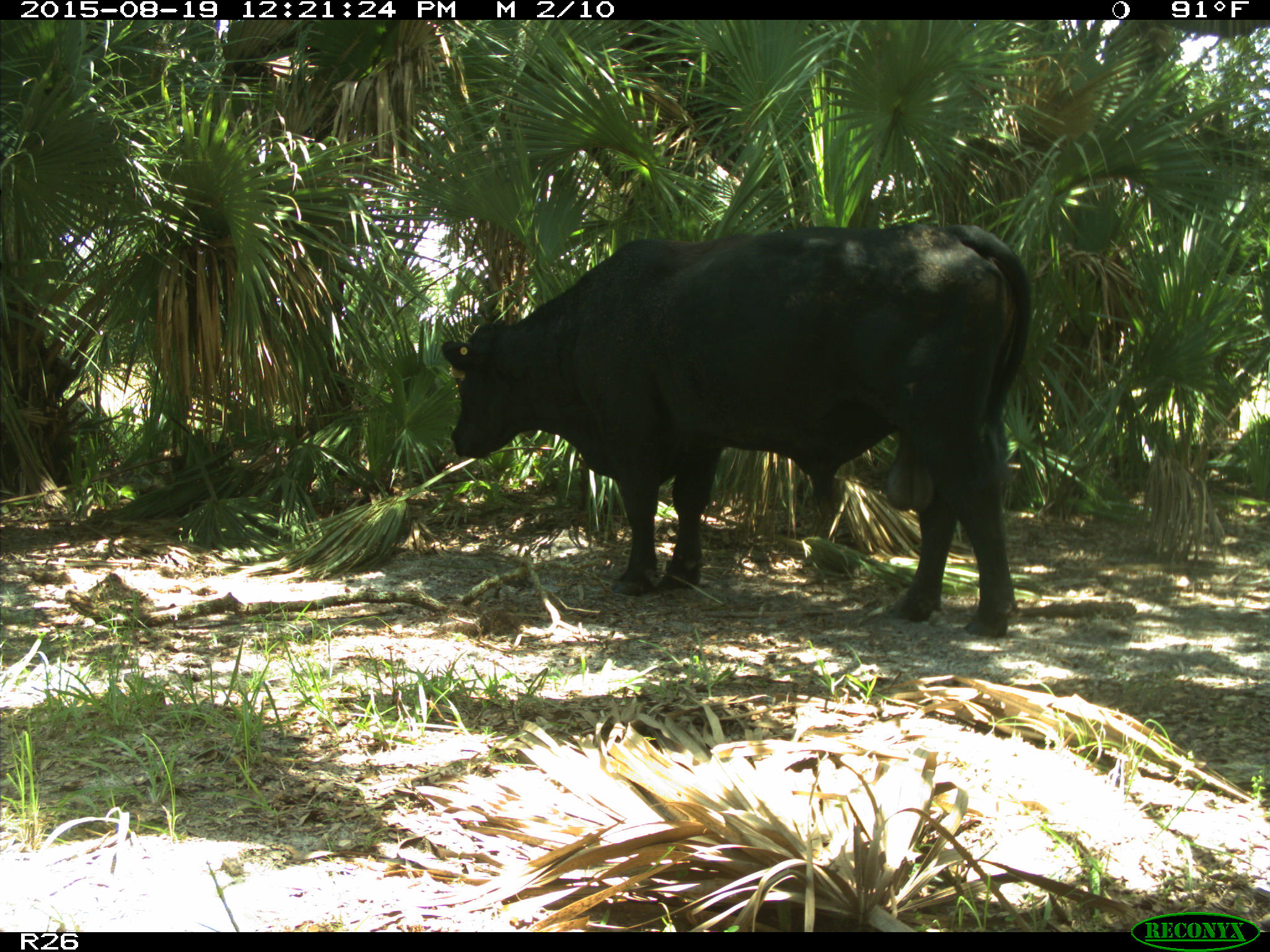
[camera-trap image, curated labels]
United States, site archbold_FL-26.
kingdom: Animalia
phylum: Chordata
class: Mammalia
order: Artiodactyla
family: Bovidae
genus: Bos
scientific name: Bos taurus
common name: domestic cow